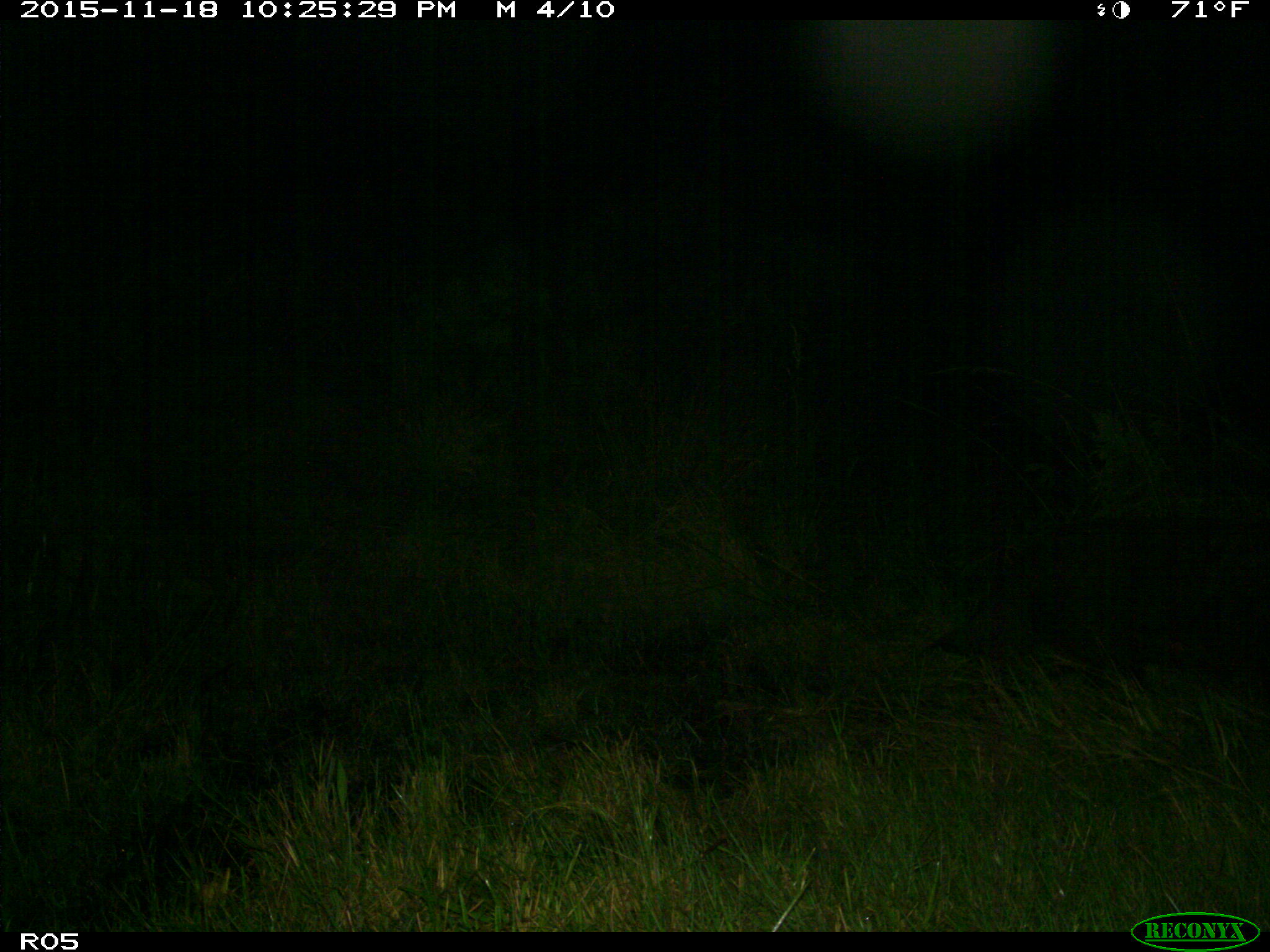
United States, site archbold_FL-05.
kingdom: Animalia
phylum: Chordata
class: Mammalia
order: Artiodactyla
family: Suidae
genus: Sus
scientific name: Sus scrofa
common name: wild boar